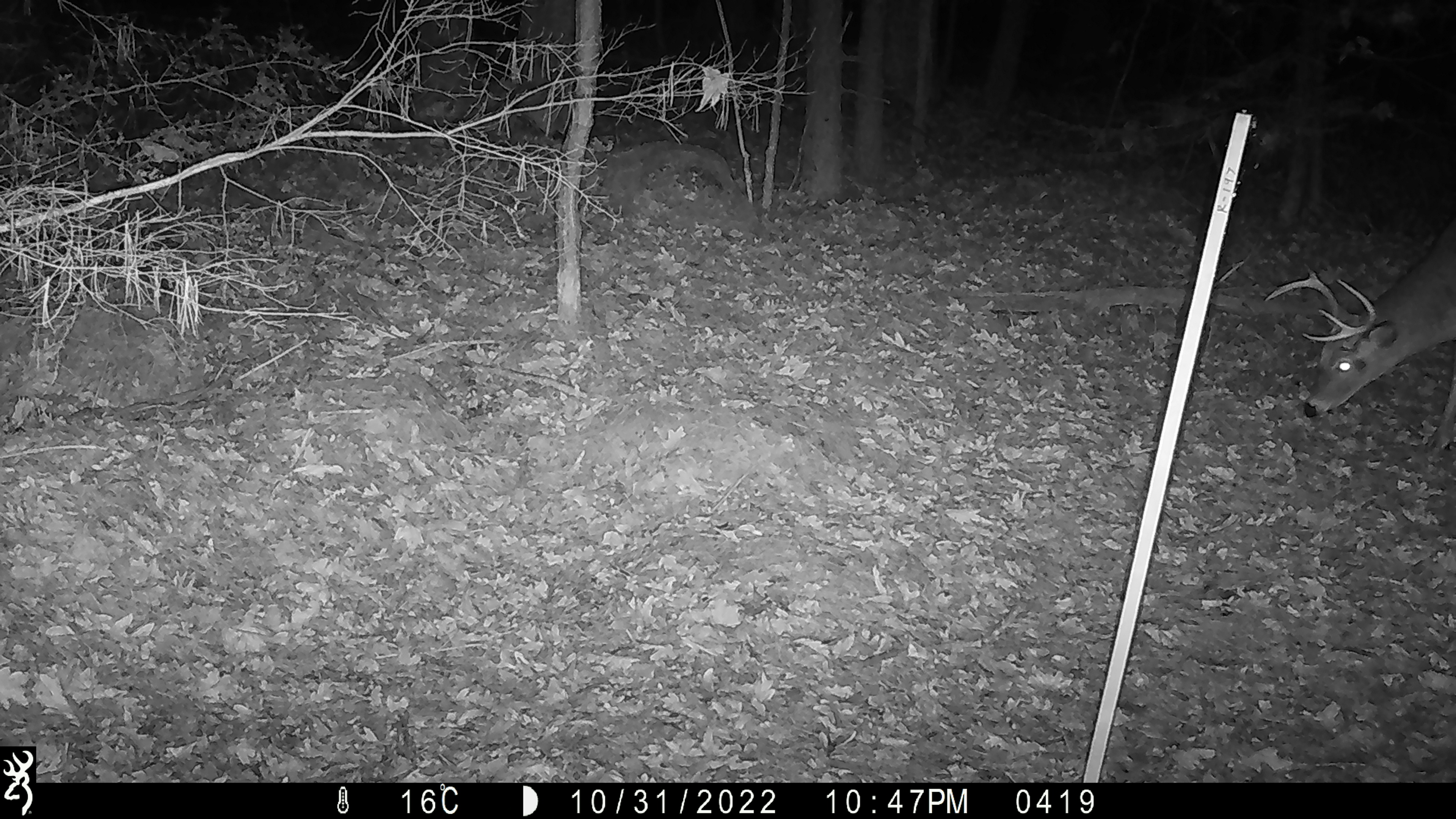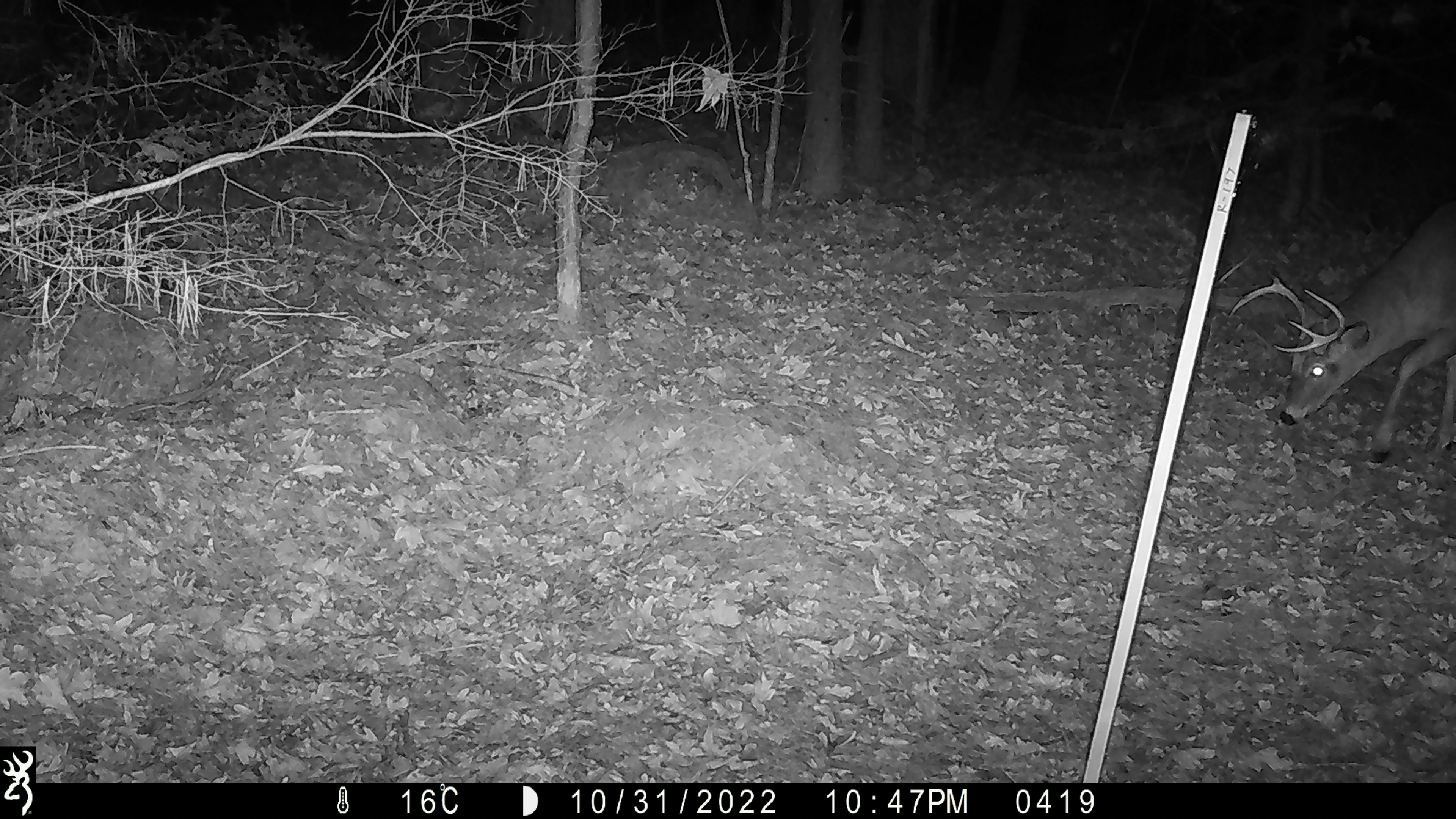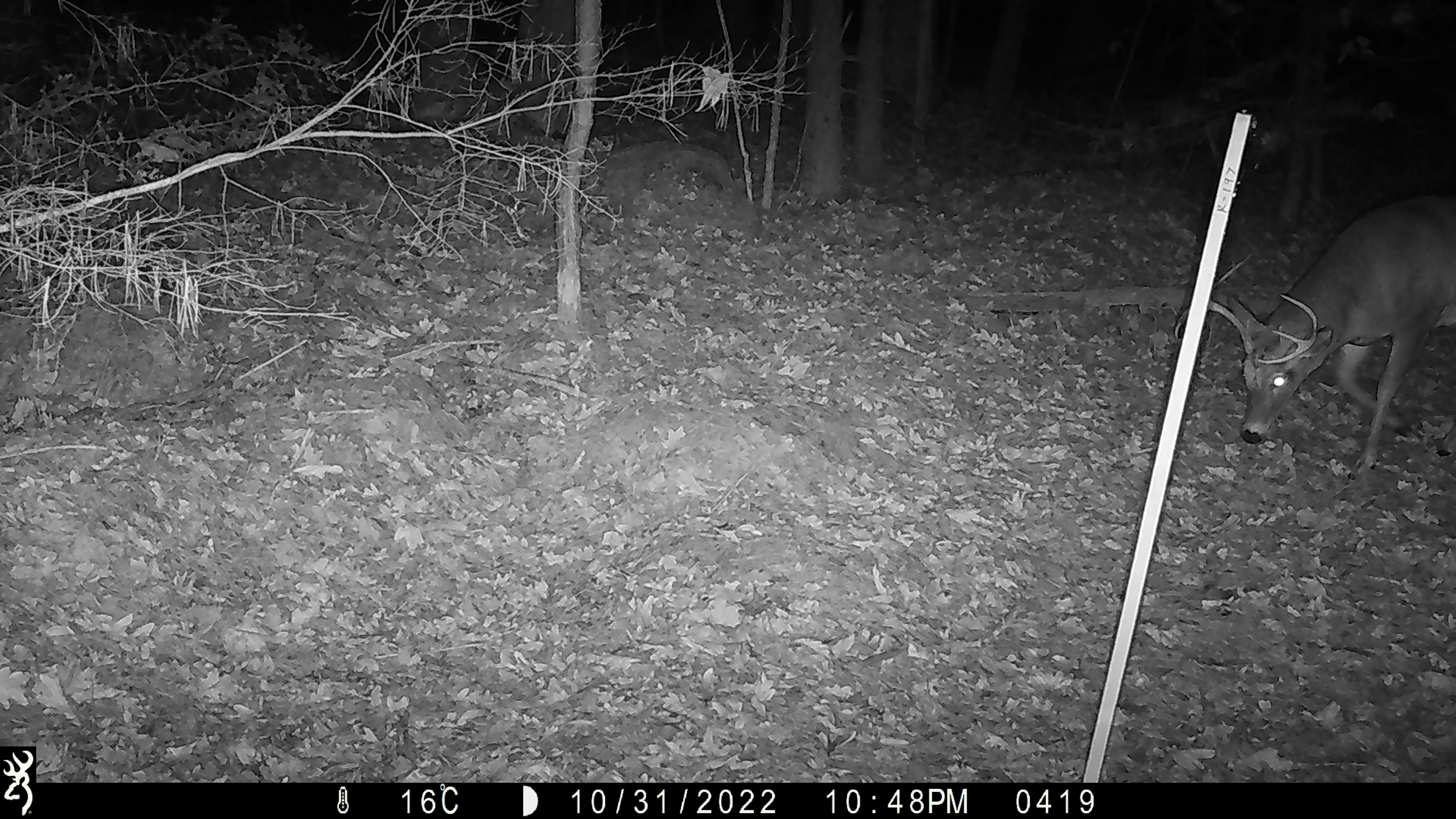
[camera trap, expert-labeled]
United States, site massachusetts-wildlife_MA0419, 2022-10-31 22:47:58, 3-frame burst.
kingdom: Animalia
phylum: Chordata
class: Mammalia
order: Artiodactyla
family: Cervidae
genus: Odocoileus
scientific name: Odocoileus virginianus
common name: white-tailed deer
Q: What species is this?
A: White-tailed deer (Odocoileus virginianus).